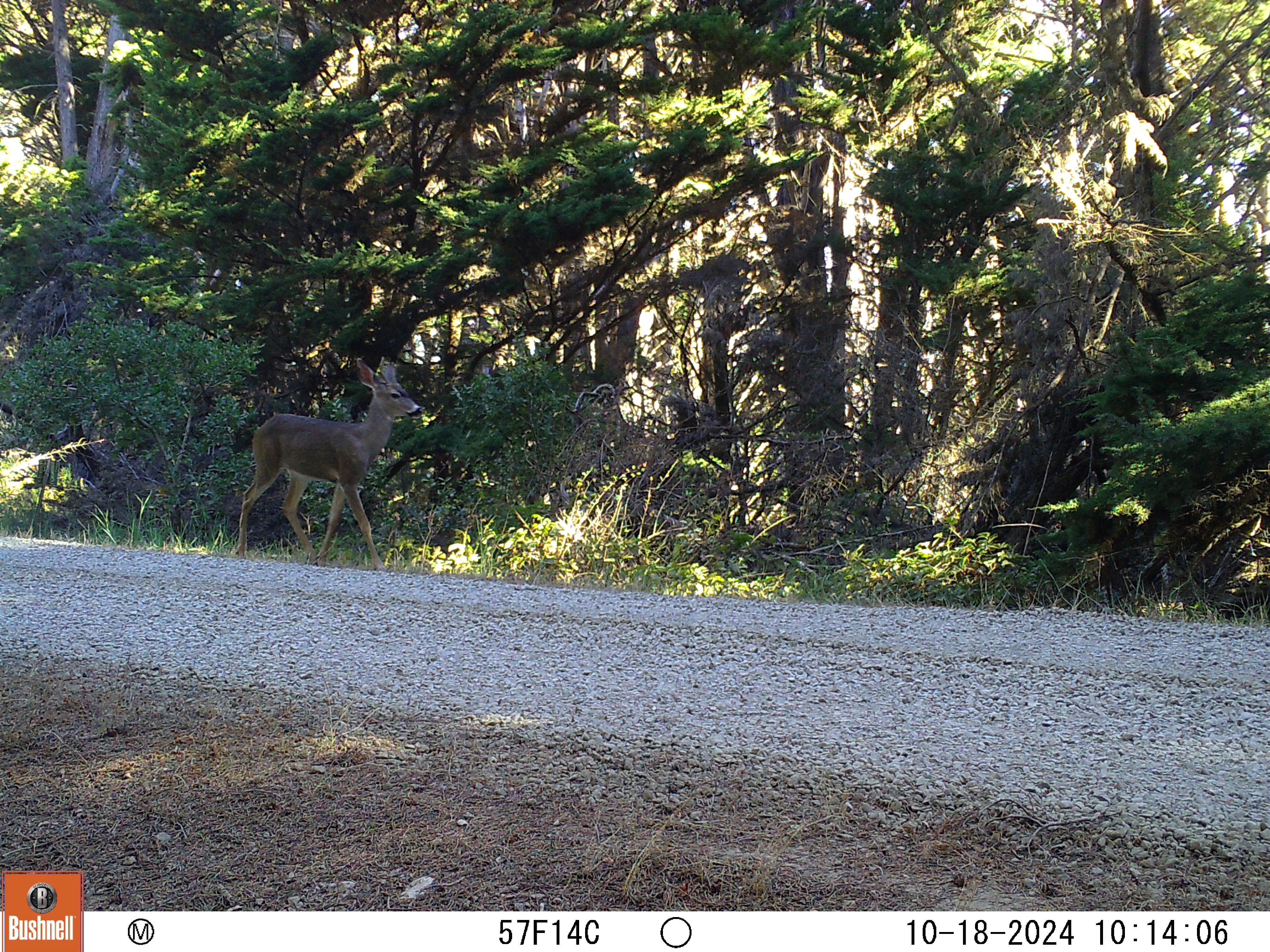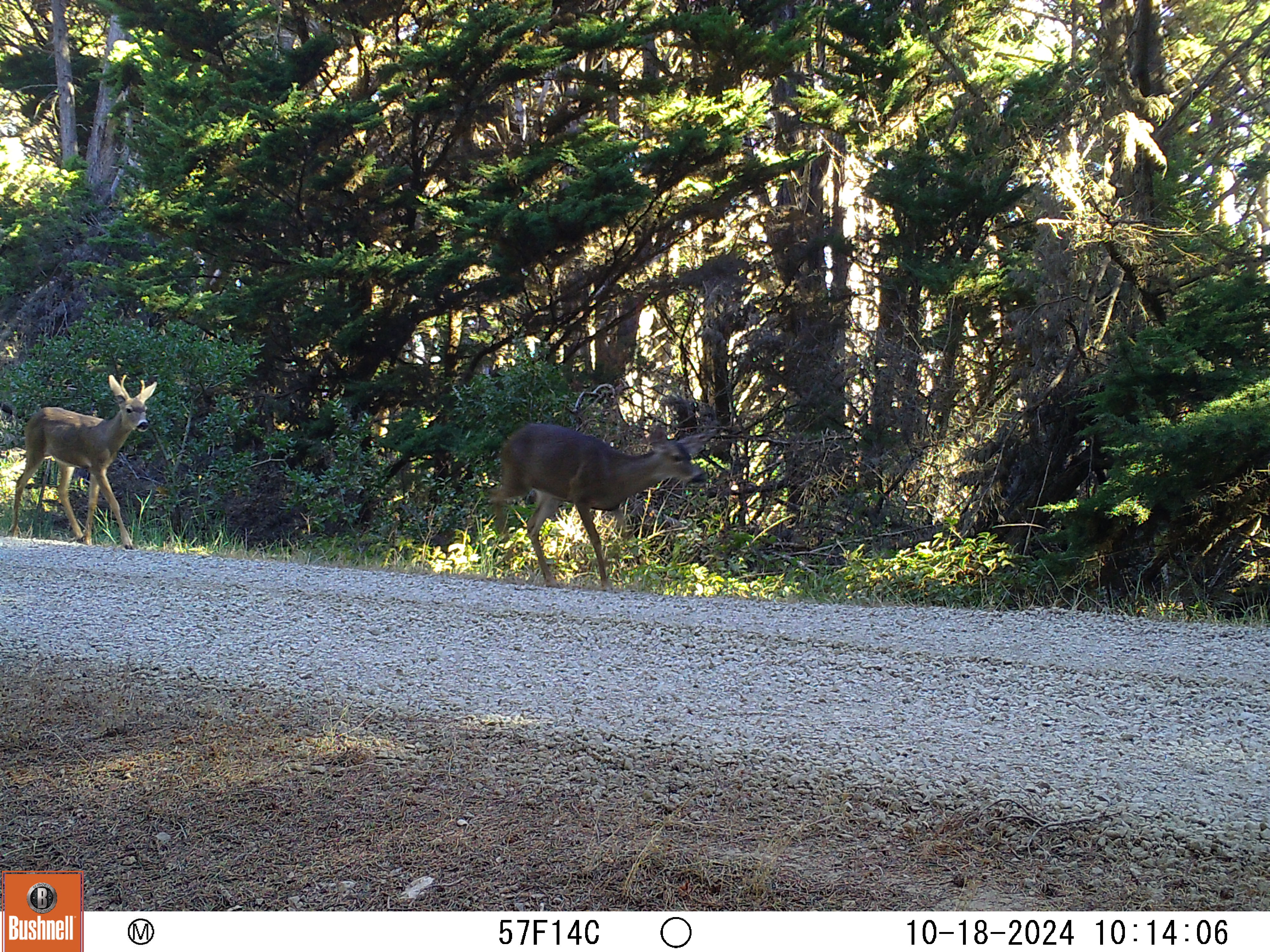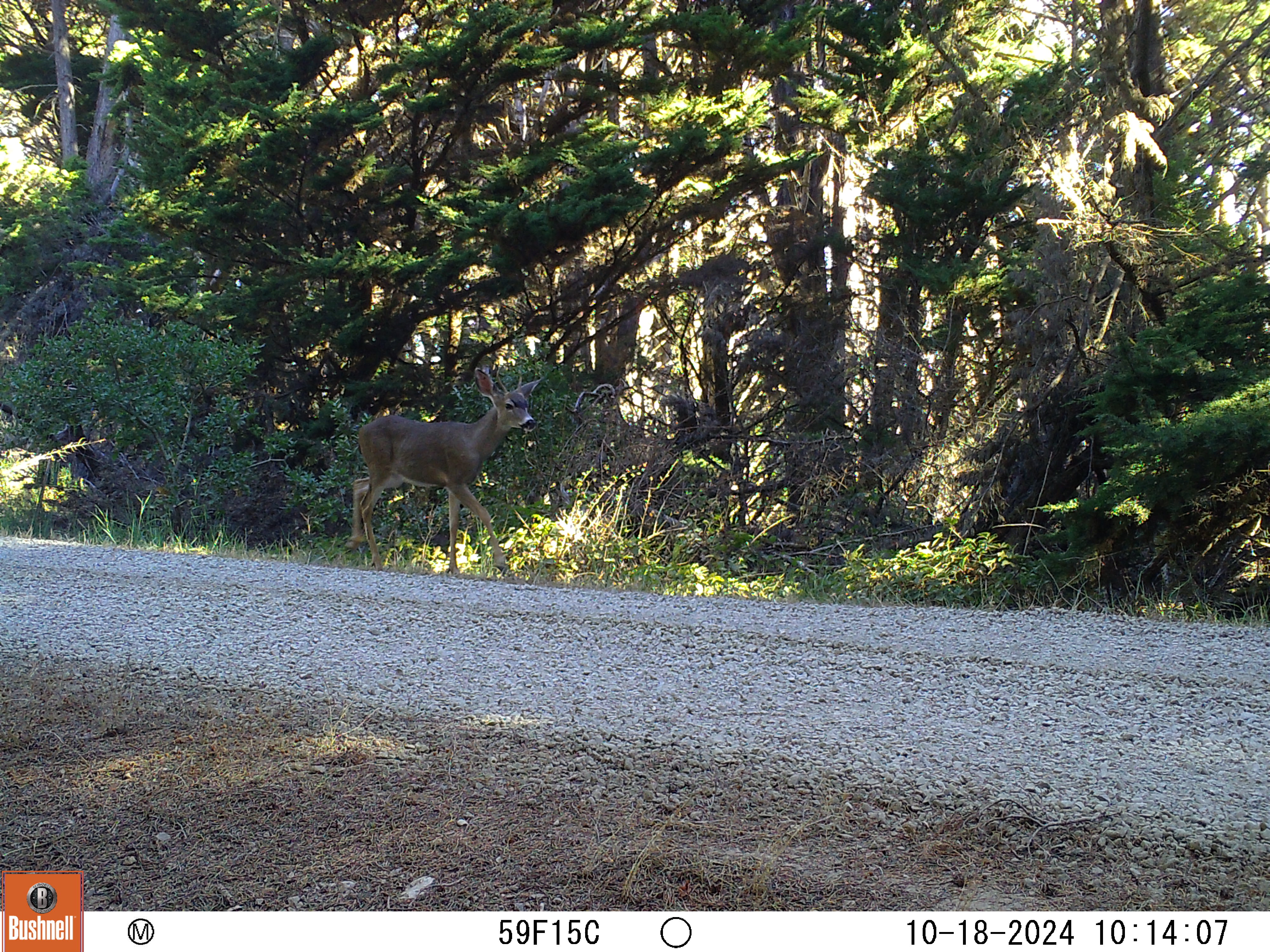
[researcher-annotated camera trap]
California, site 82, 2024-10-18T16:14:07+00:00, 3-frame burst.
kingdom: Animalia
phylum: Chordata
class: Mammalia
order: Artiodactyla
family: Cervidae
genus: Odocoileus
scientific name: Odocoileus hemionus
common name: mule deer